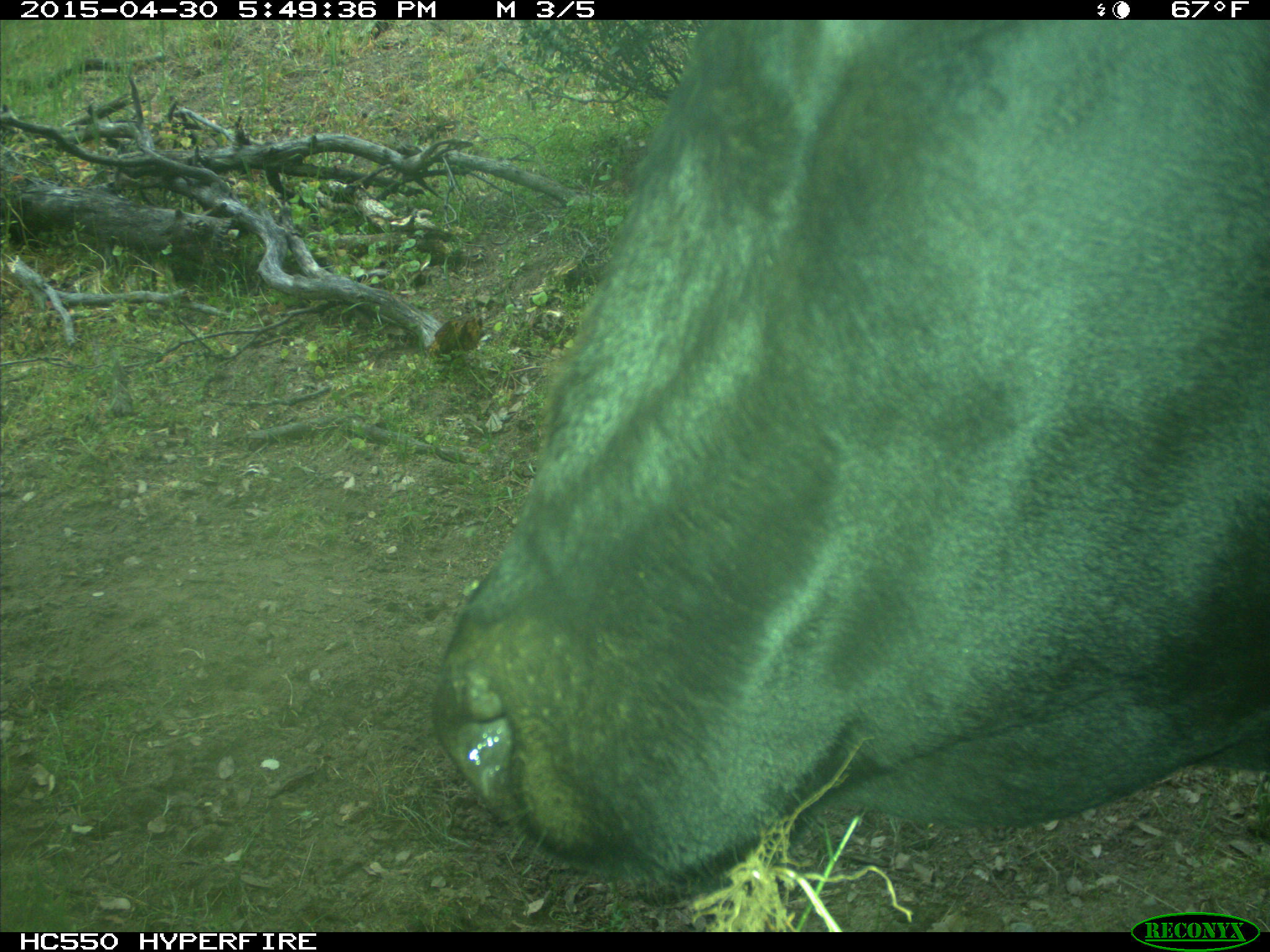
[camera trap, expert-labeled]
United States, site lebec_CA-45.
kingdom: Animalia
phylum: Chordata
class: Mammalia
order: Artiodactyla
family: Bovidae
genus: Bos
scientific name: Bos taurus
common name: domestic cow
Bos taurus (domestic cow).